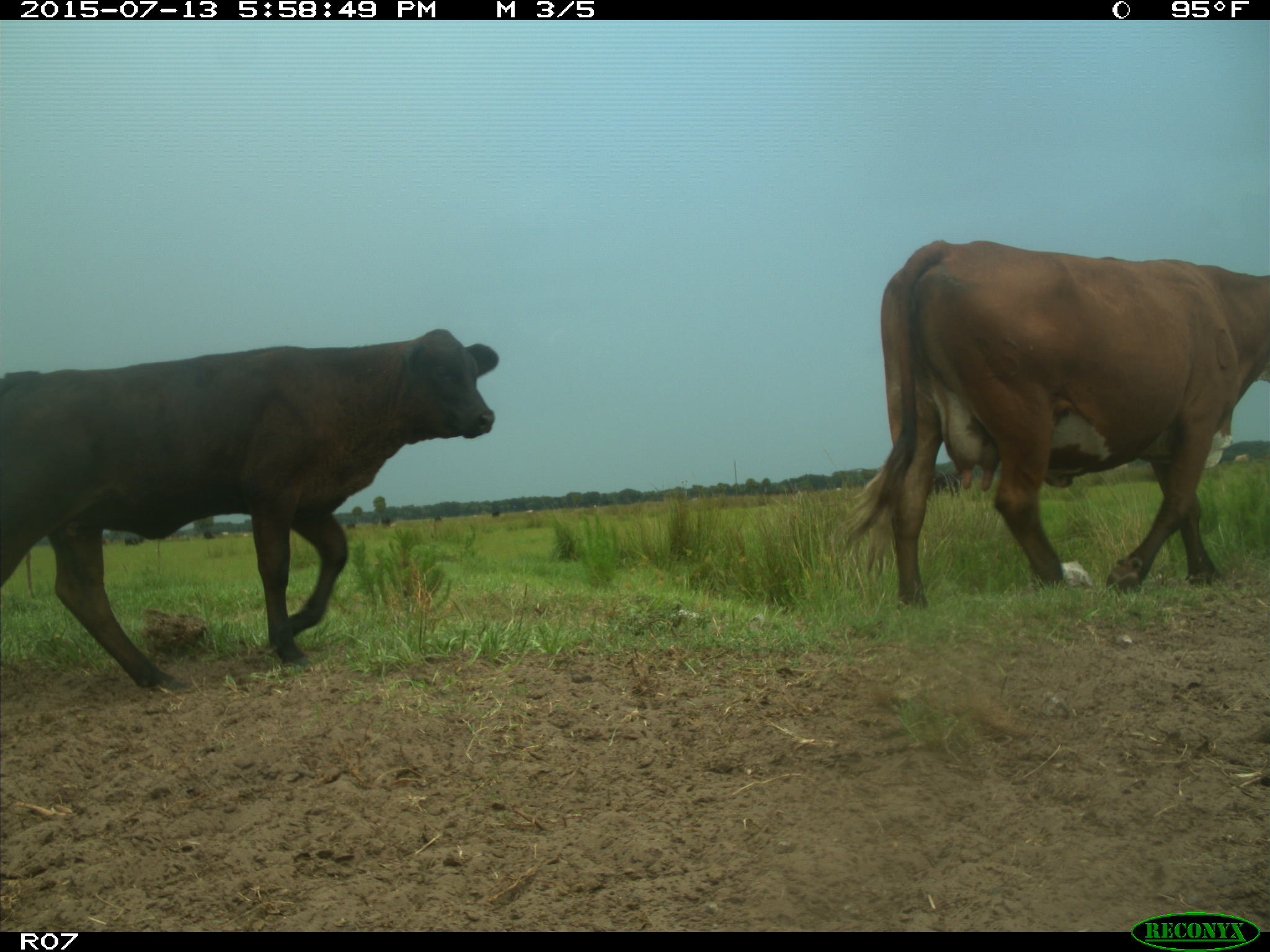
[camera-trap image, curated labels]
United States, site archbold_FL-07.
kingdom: Animalia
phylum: Chordata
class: Mammalia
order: Artiodactyla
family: Bovidae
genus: Bos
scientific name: Bos taurus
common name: domestic cow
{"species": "Bos taurus (domestic cow)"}